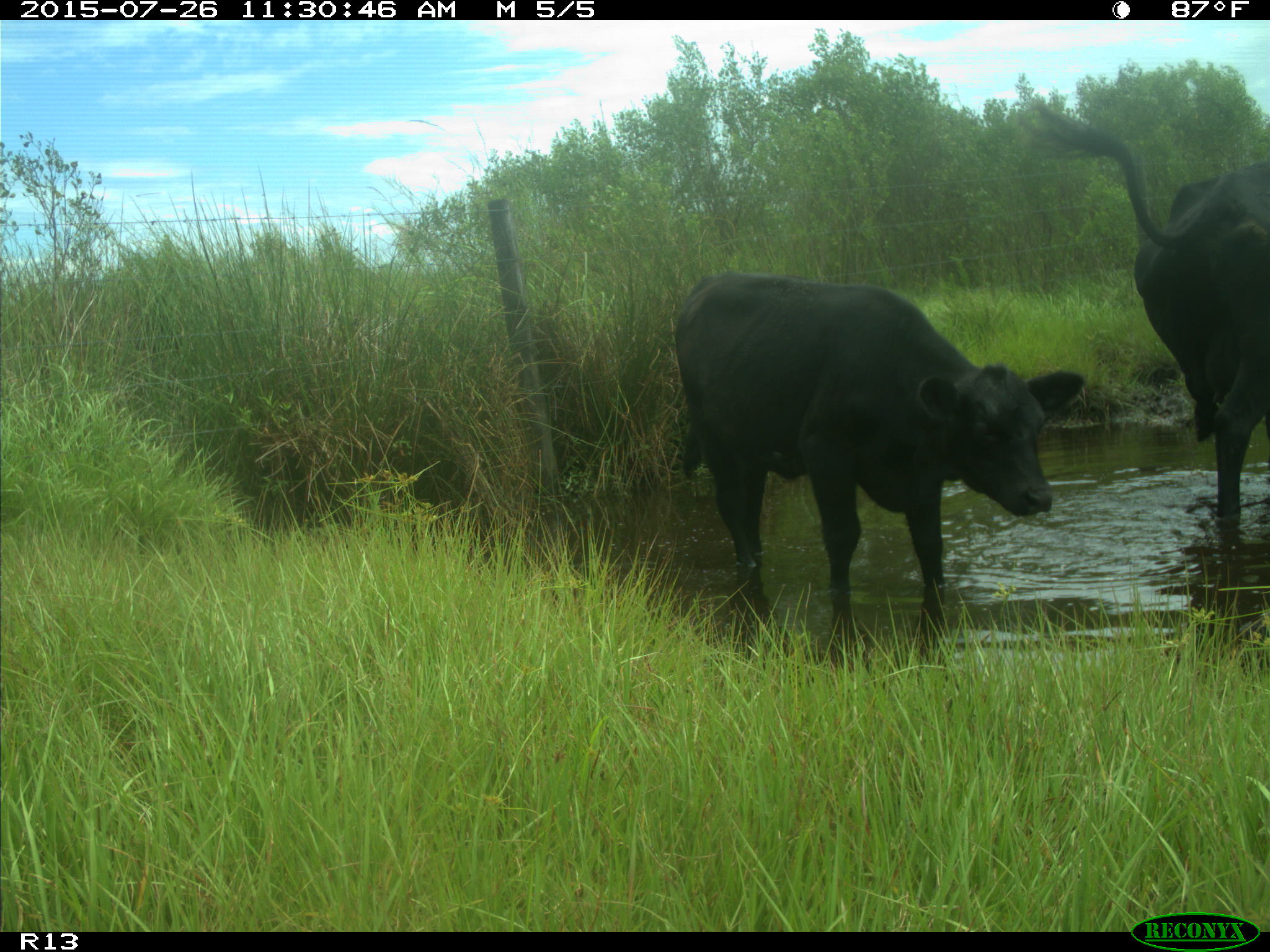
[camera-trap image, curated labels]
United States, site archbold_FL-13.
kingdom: Animalia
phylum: Chordata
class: Mammalia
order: Artiodactyla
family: Bovidae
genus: Bos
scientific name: Bos taurus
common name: domestic cow